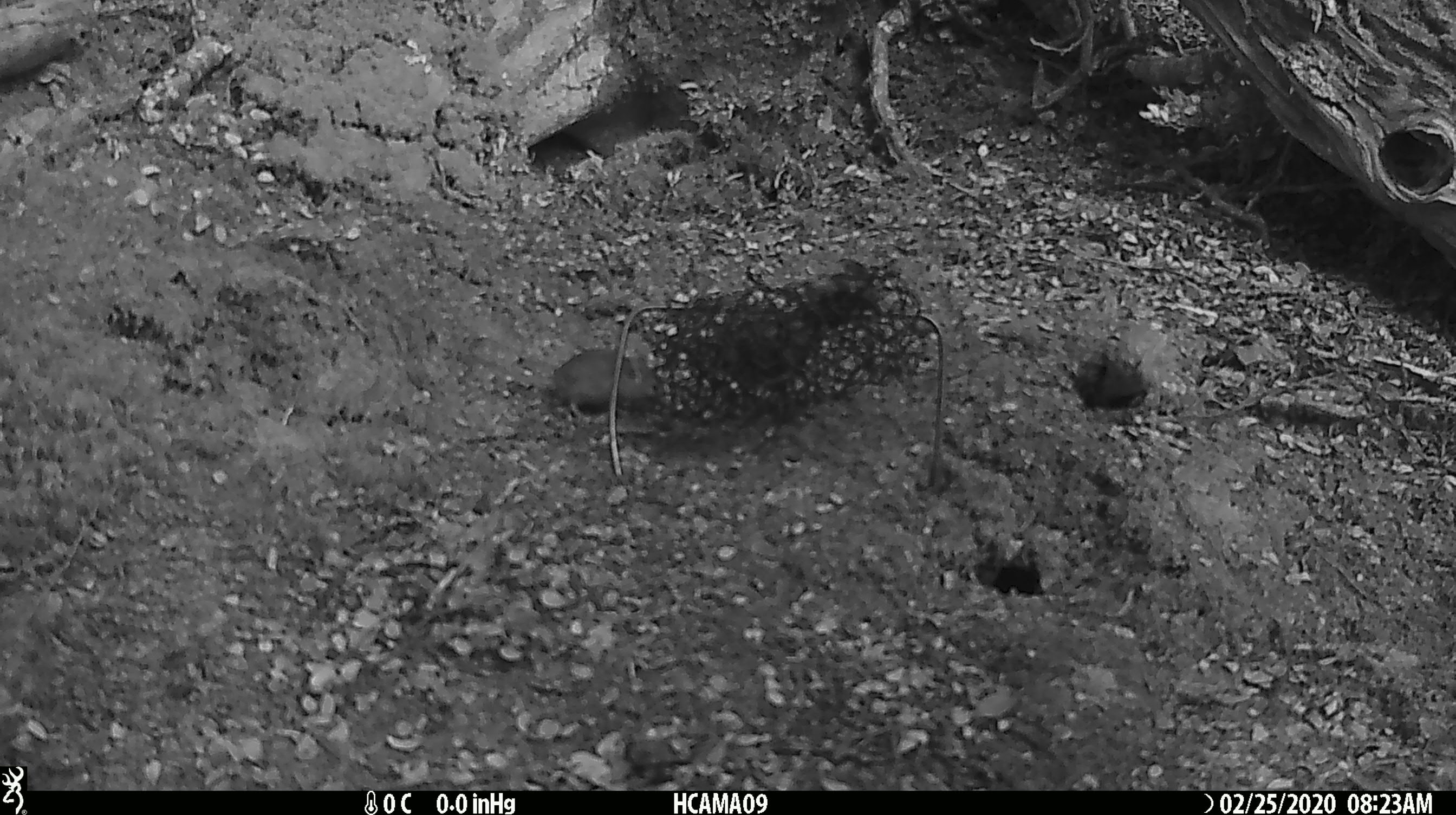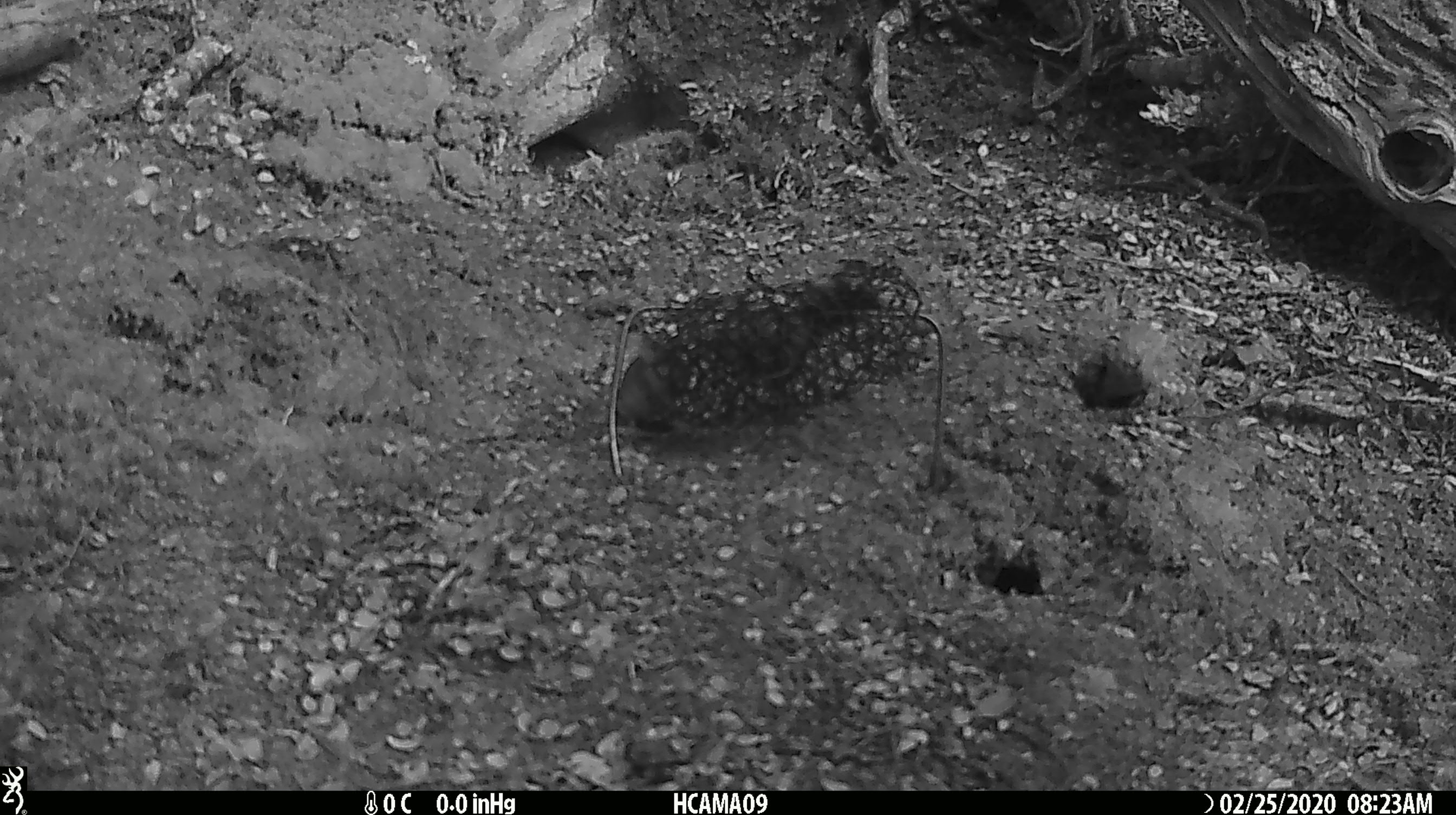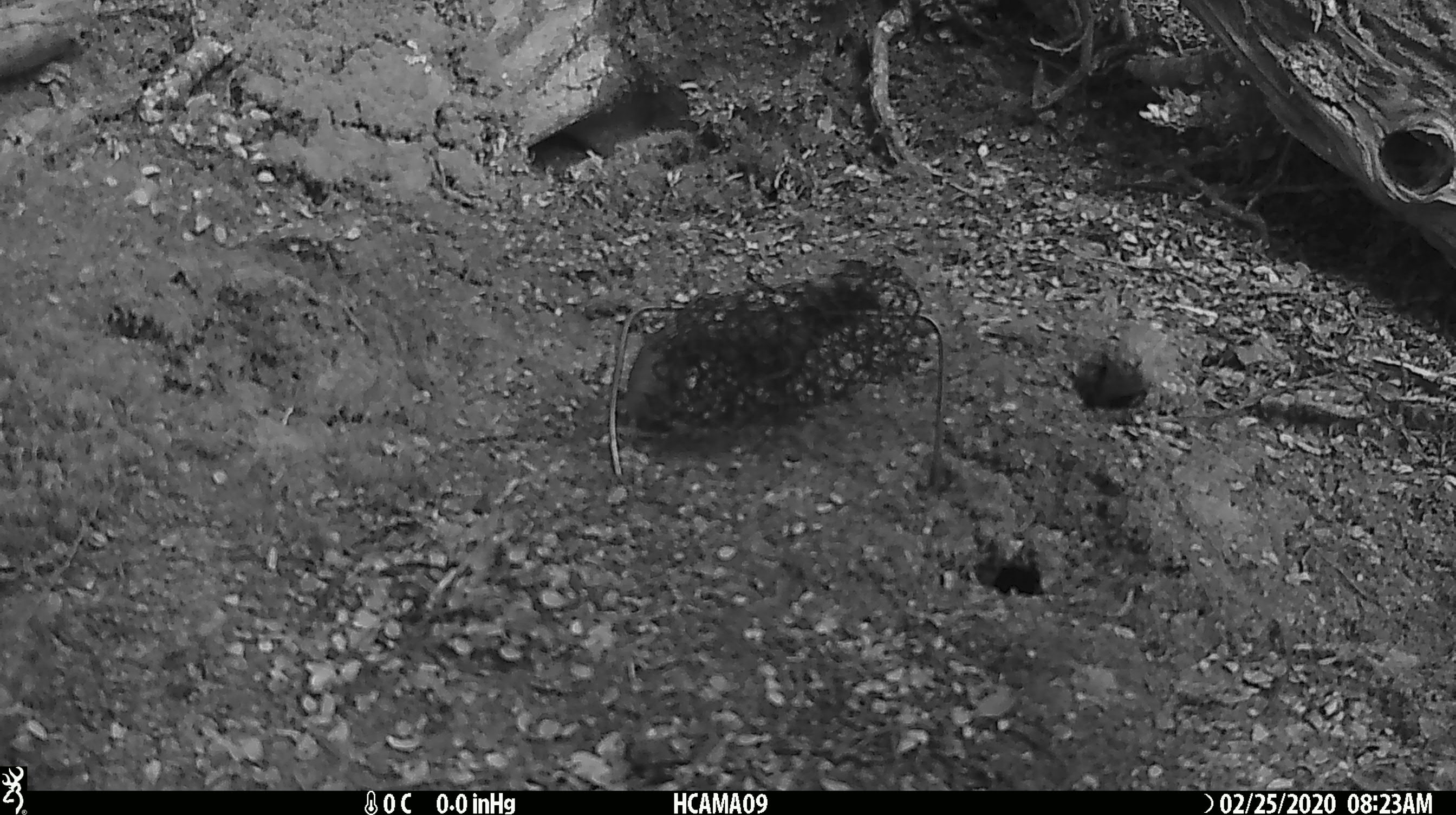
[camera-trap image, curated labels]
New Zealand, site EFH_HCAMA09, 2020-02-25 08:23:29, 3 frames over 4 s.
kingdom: Animalia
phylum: Chordata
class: Mammalia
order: Rodentia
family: Muridae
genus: Mus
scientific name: Mus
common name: mouse